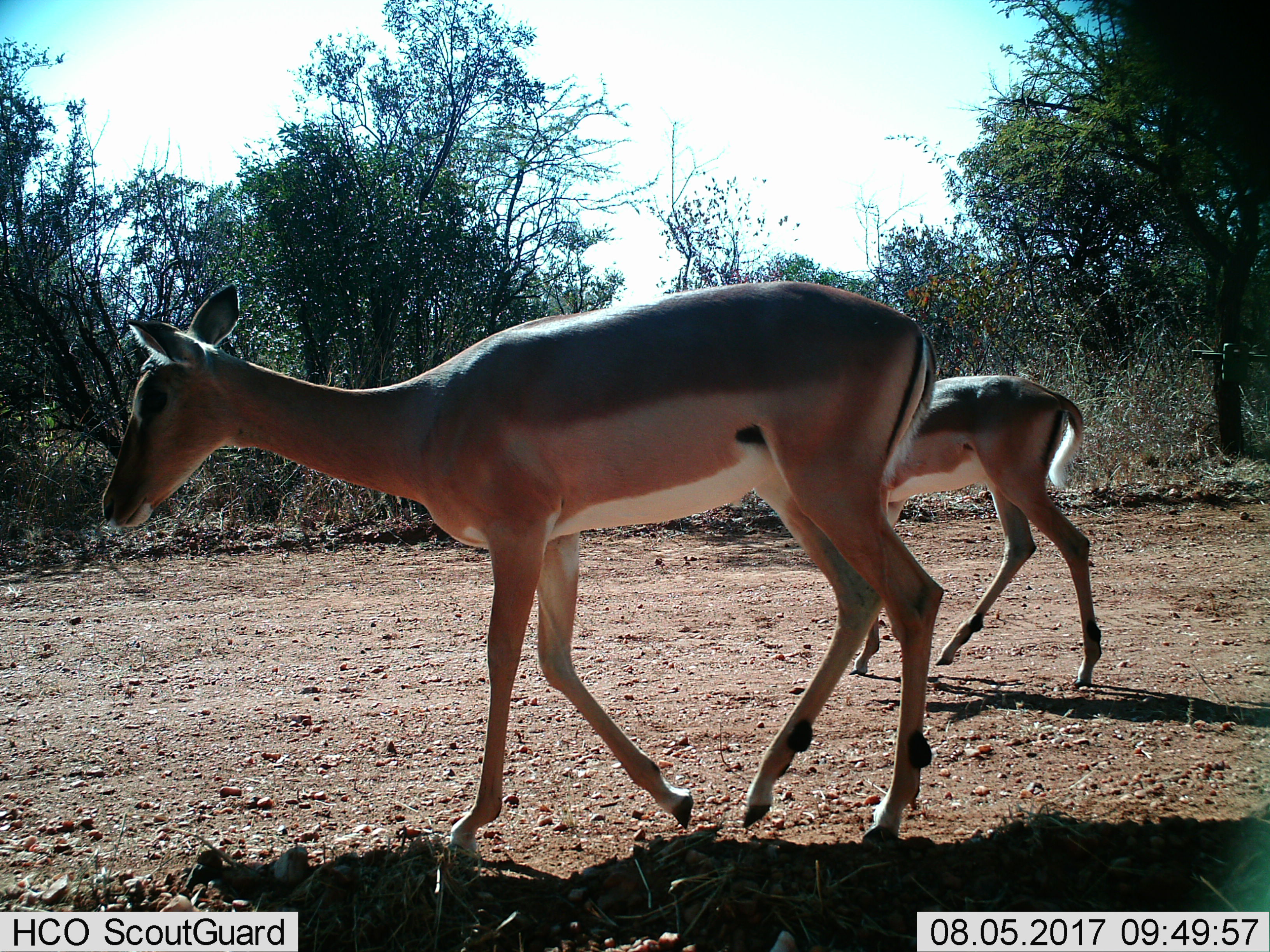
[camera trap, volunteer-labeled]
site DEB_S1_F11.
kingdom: Animalia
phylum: Chordata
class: Mammalia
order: Artiodactyla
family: Bovidae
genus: Aepyceros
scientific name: Aepyceros melampus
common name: impala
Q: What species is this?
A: Impala (Aepyceros melampus).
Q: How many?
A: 2.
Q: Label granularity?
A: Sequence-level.